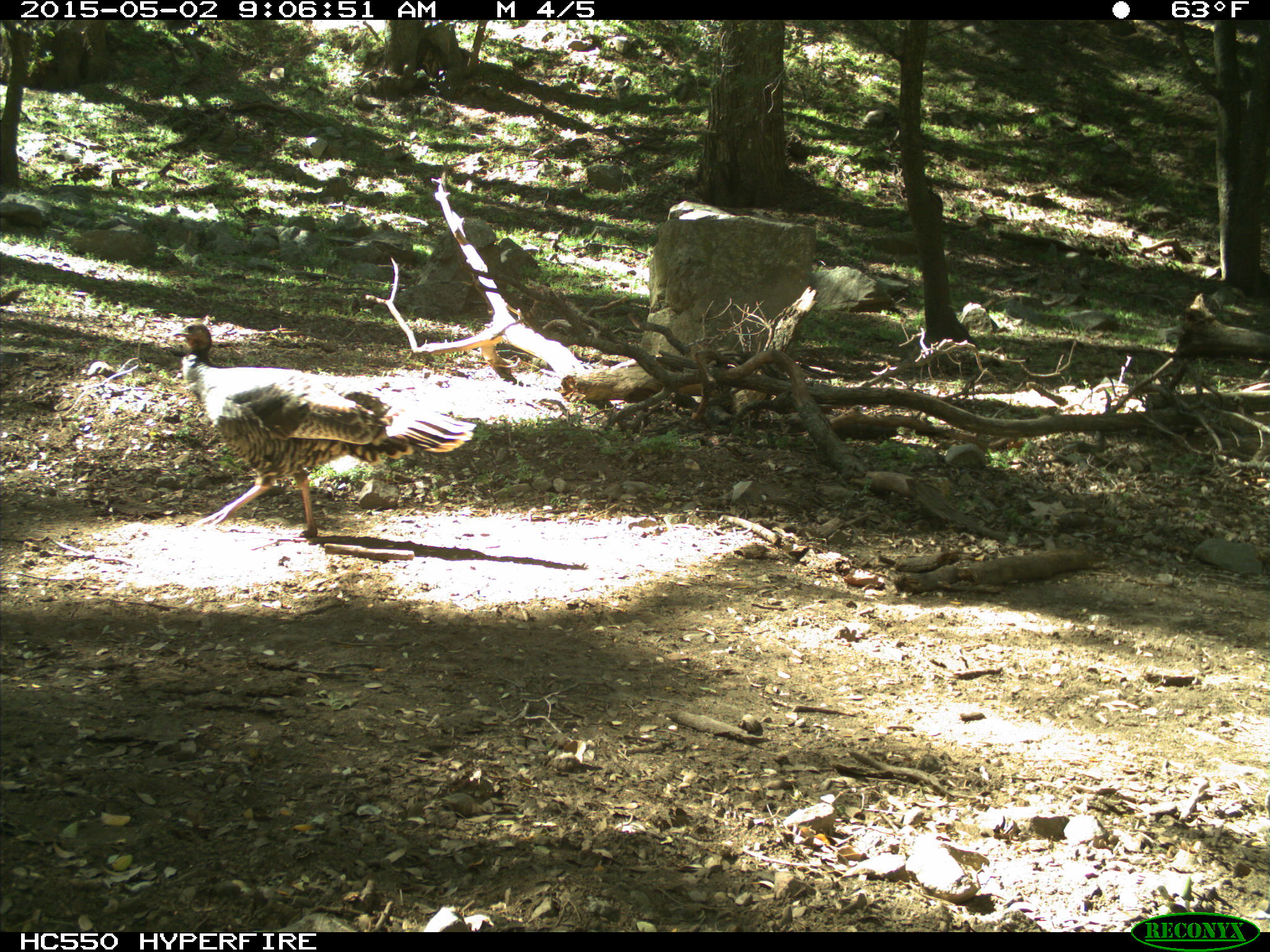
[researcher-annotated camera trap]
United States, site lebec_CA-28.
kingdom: Animalia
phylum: Chordata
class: Aves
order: Galliformes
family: Phasianidae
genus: Meleagris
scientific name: Meleagris gallopavo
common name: wild turkey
Meleagris gallopavo (wild turkey).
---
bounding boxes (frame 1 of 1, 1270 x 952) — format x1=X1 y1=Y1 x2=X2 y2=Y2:
animal: x1=171 y1=323 x2=478 y2=538